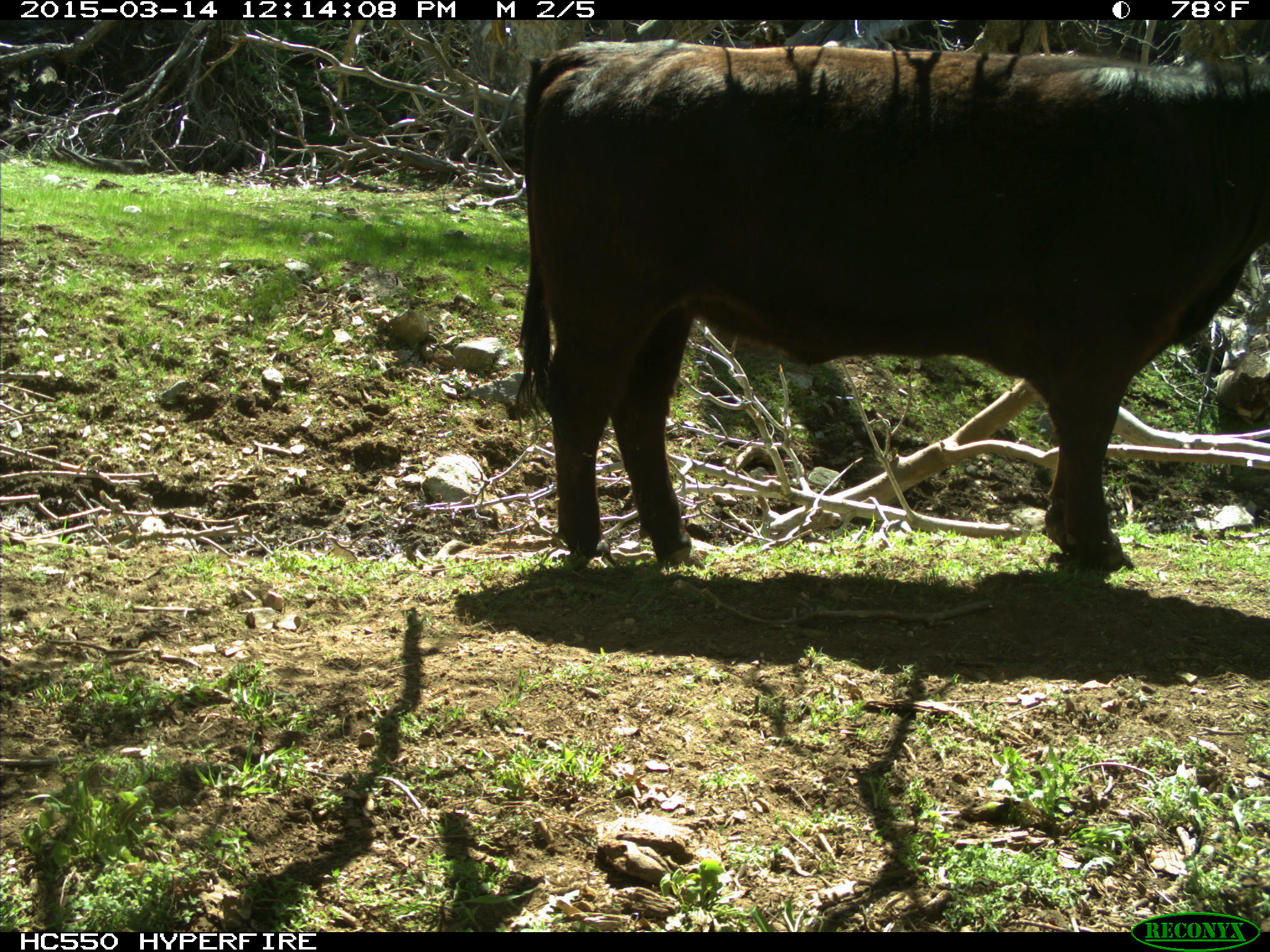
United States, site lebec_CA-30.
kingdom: Animalia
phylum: Chordata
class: Mammalia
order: Artiodactyla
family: Bovidae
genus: Bos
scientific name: Bos taurus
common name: domestic cow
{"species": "Bos taurus (domestic cow)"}